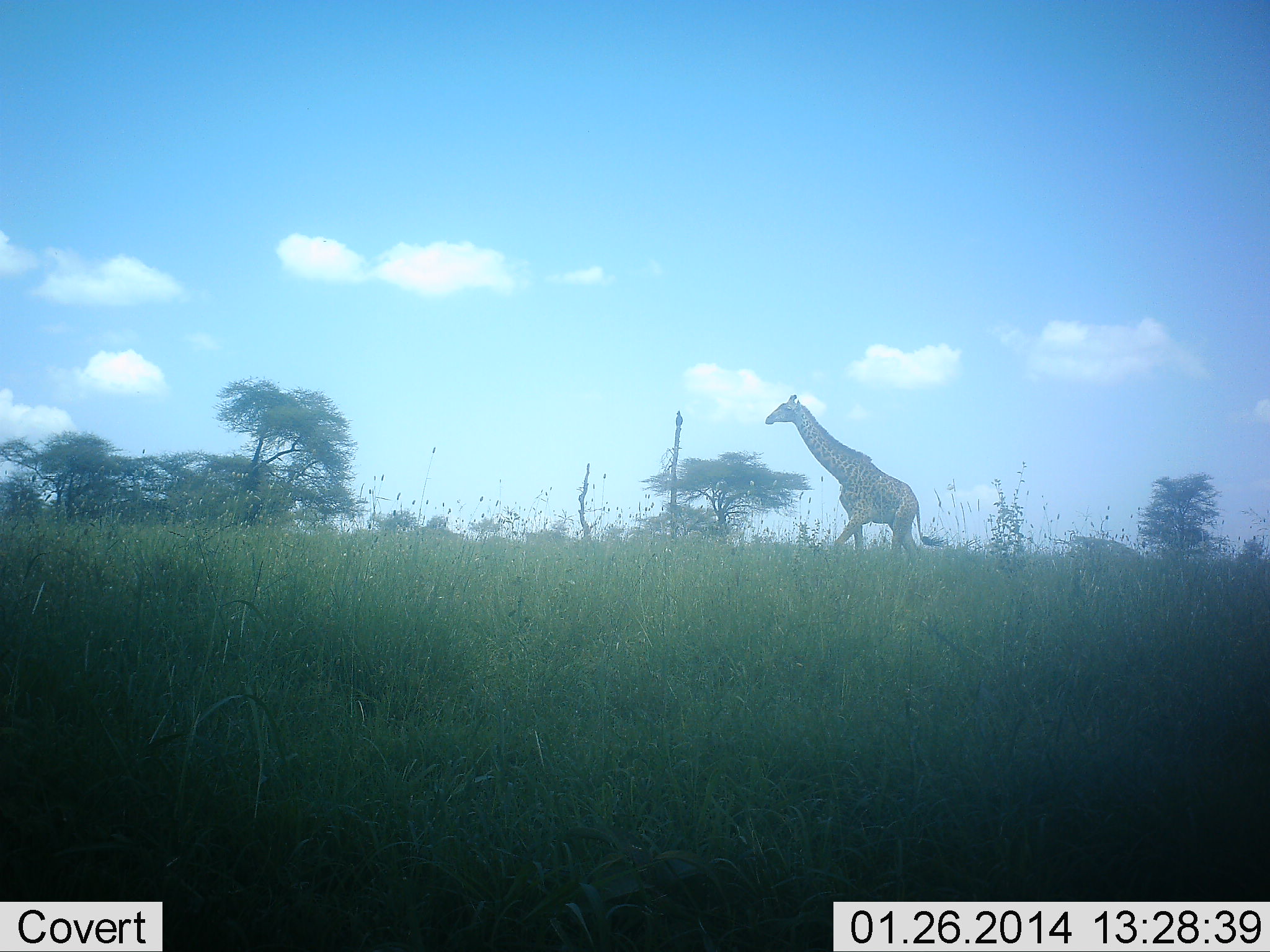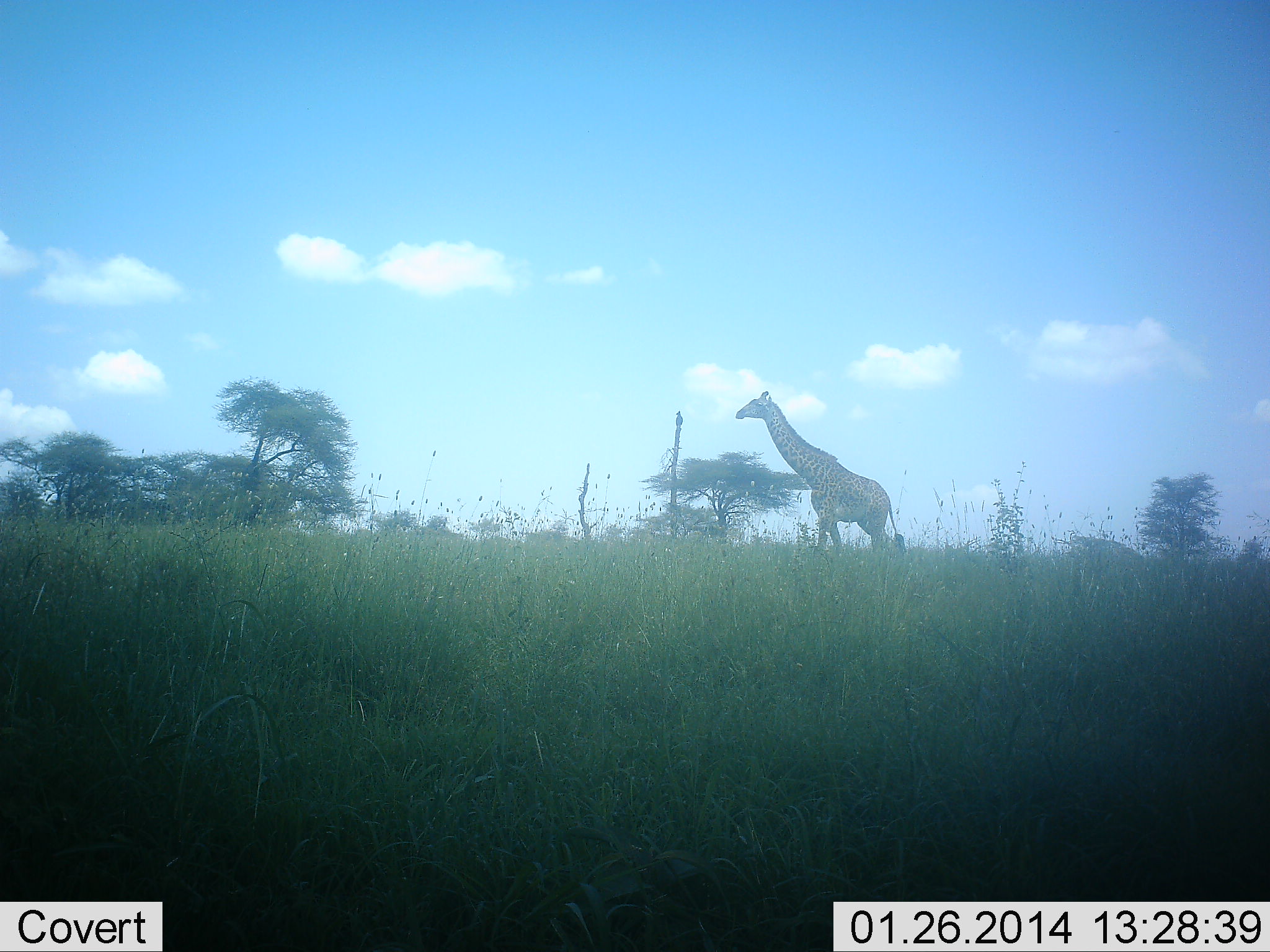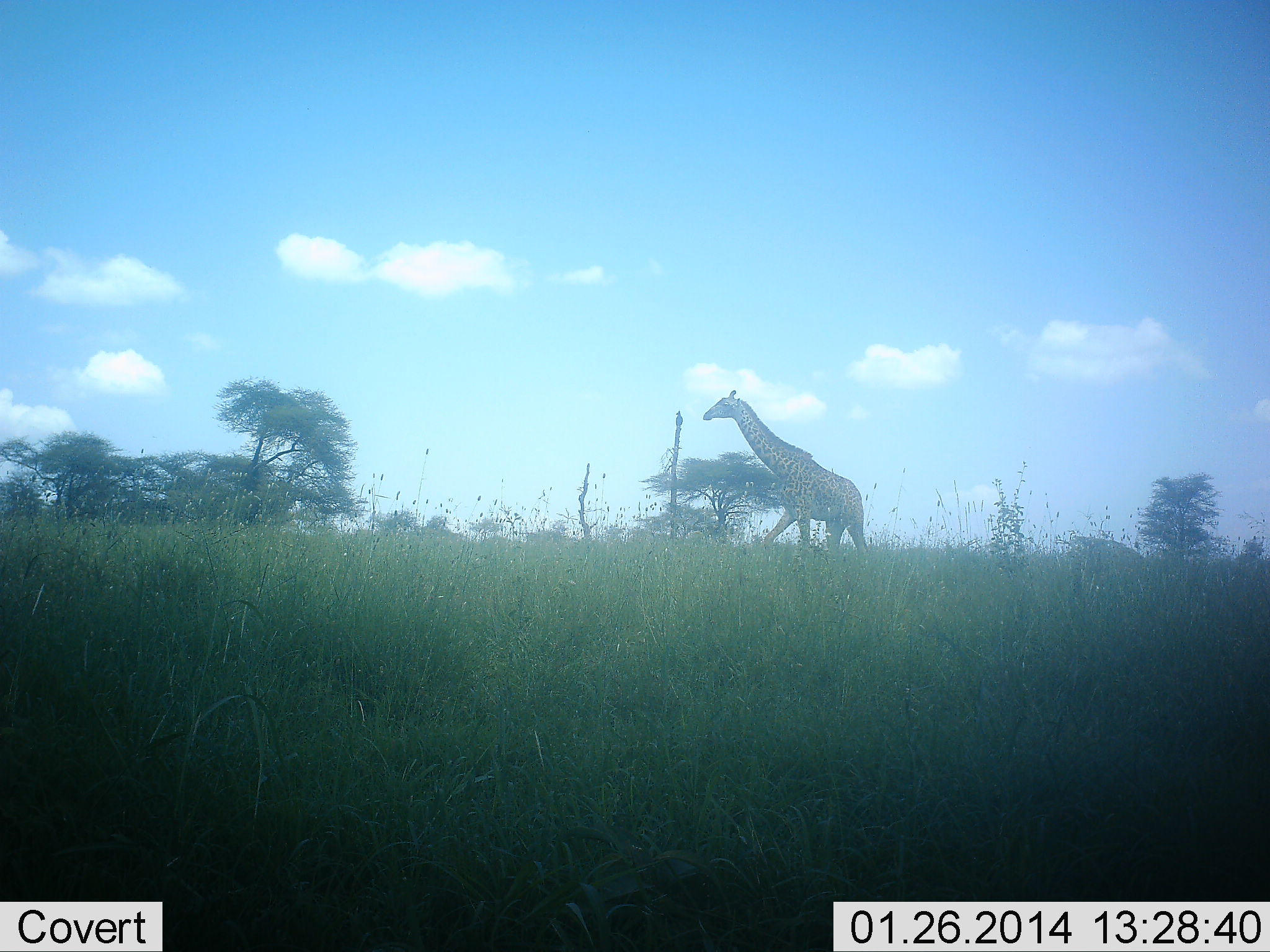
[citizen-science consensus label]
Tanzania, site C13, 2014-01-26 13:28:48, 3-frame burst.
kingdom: Animalia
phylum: Chordata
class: Mammalia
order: Artiodactyla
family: Giraffidae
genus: Giraffa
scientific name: Giraffa camelopardalis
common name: giraffe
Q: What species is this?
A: Giraffe (Giraffa camelopardalis).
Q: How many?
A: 1.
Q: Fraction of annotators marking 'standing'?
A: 20%.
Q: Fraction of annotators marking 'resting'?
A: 0%.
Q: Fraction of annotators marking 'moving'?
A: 90%.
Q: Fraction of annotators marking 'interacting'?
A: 0%.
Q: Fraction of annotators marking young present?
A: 0%.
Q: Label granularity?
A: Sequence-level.